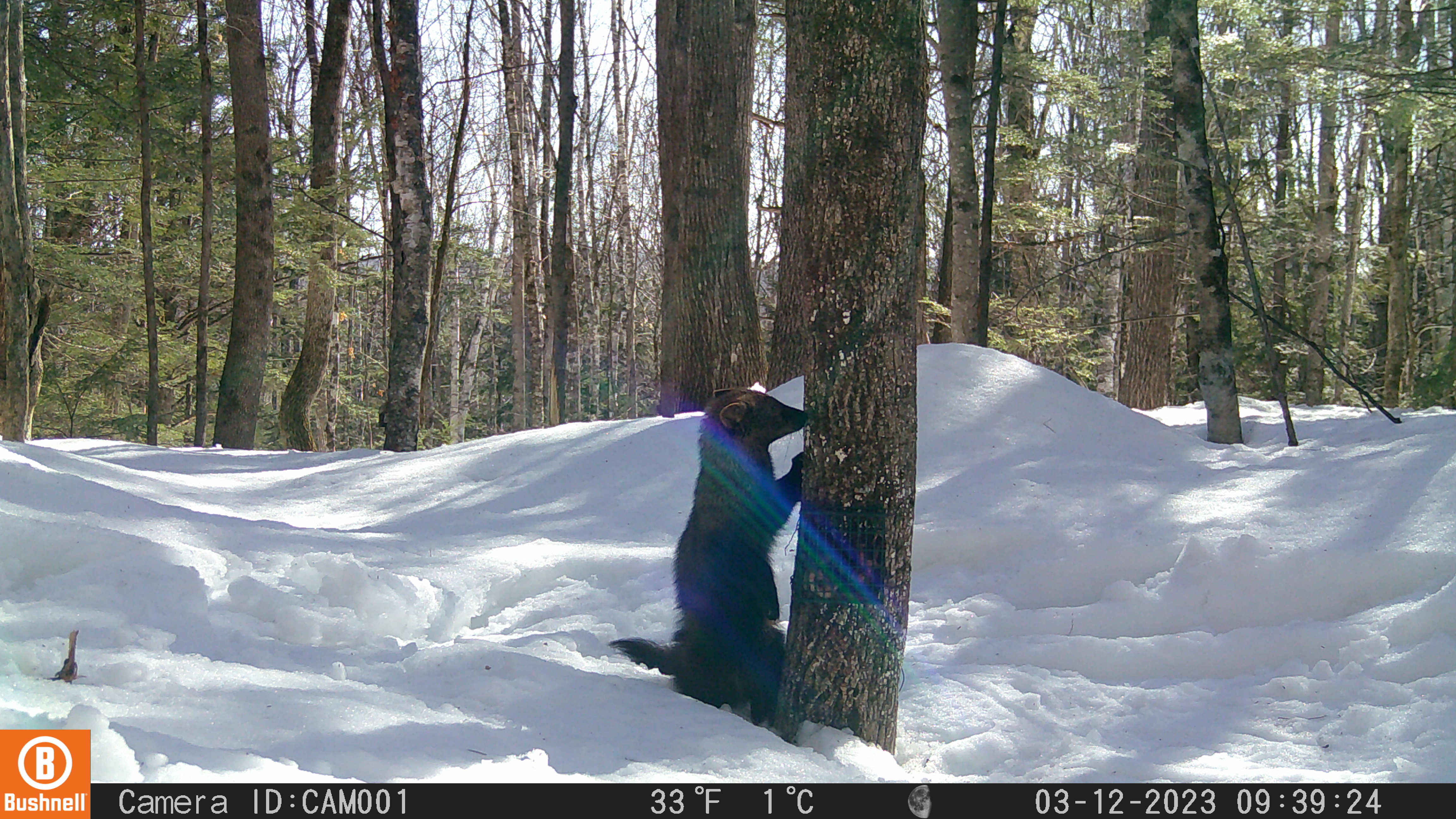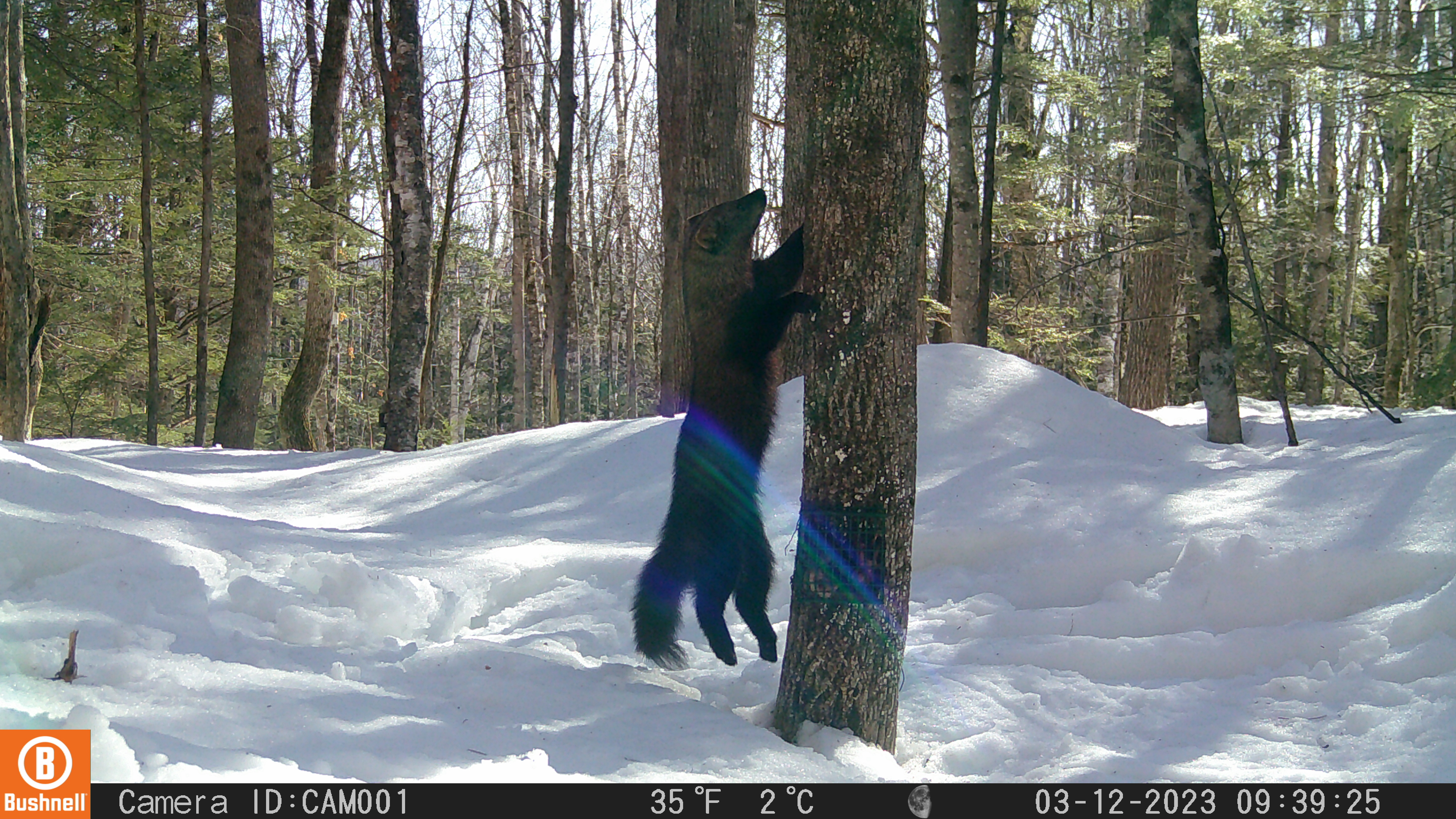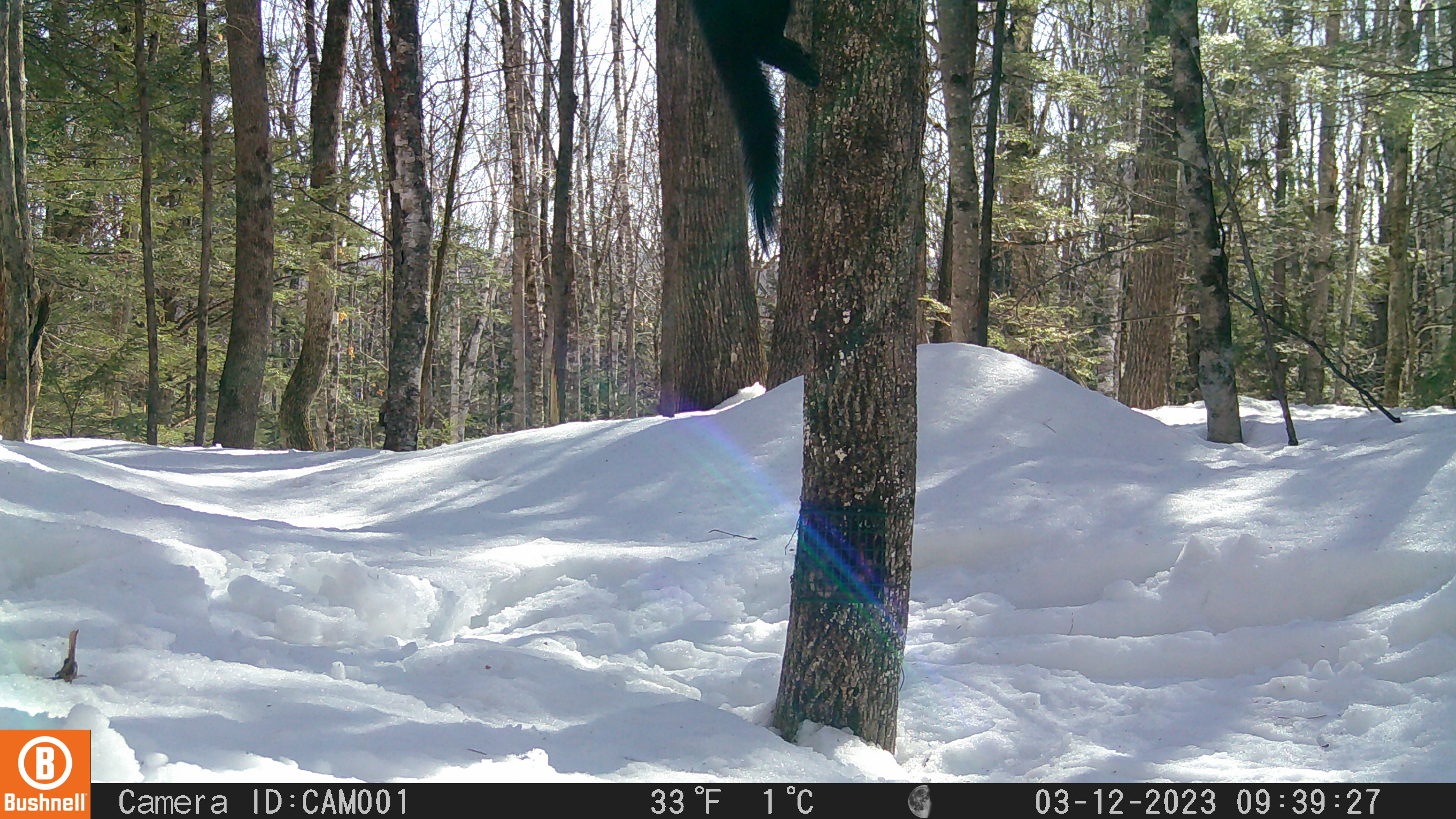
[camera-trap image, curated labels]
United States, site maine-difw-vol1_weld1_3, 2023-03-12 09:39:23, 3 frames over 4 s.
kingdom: Animalia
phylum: Chordata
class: Mammalia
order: Carnivora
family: Mustelidae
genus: Pekania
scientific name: Pekania pennanti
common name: fisher